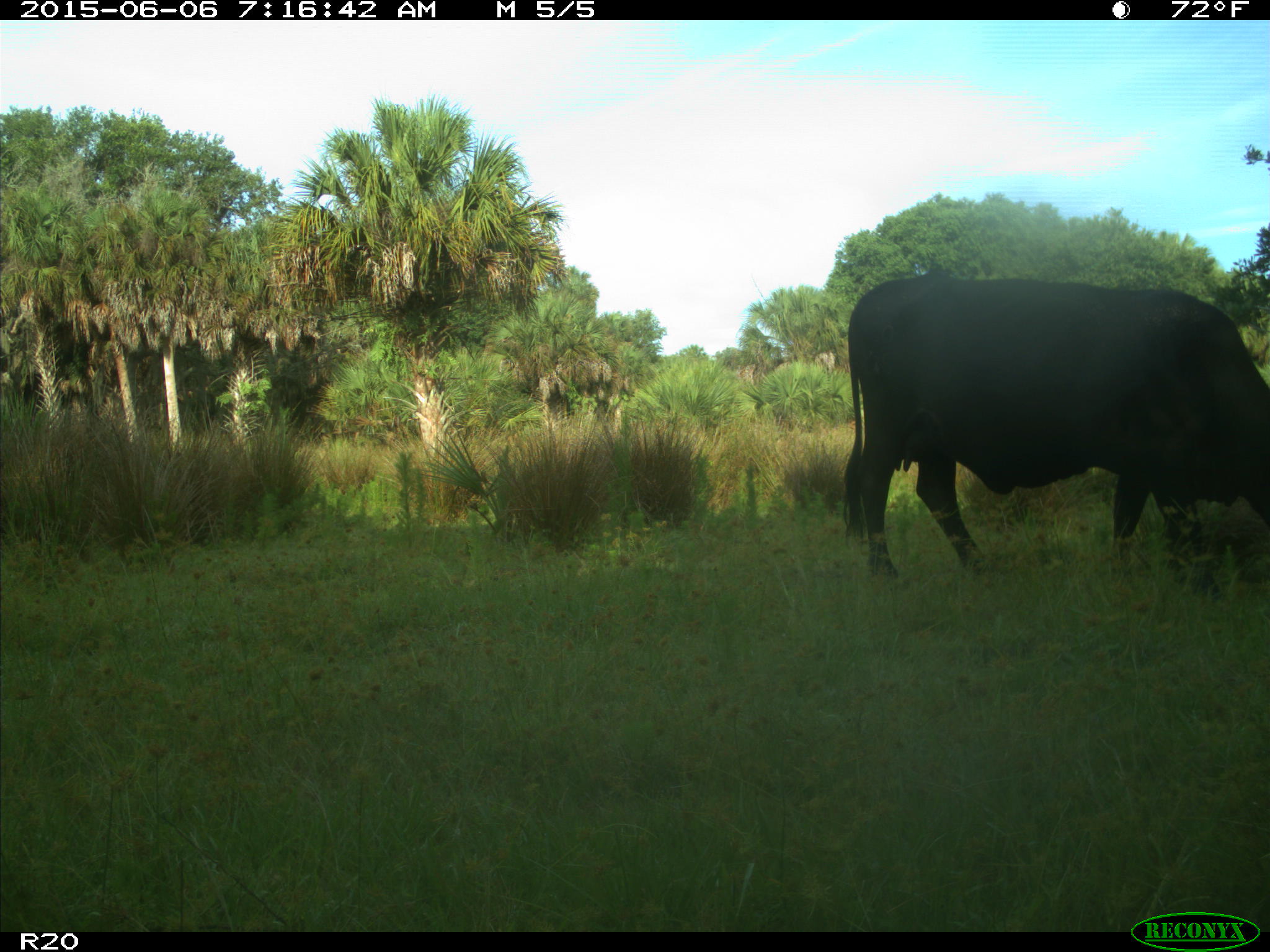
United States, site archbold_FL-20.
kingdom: Animalia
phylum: Chordata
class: Mammalia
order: Artiodactyla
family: Bovidae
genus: Bos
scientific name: Bos taurus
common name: domestic cow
Bos taurus (domestic cow).